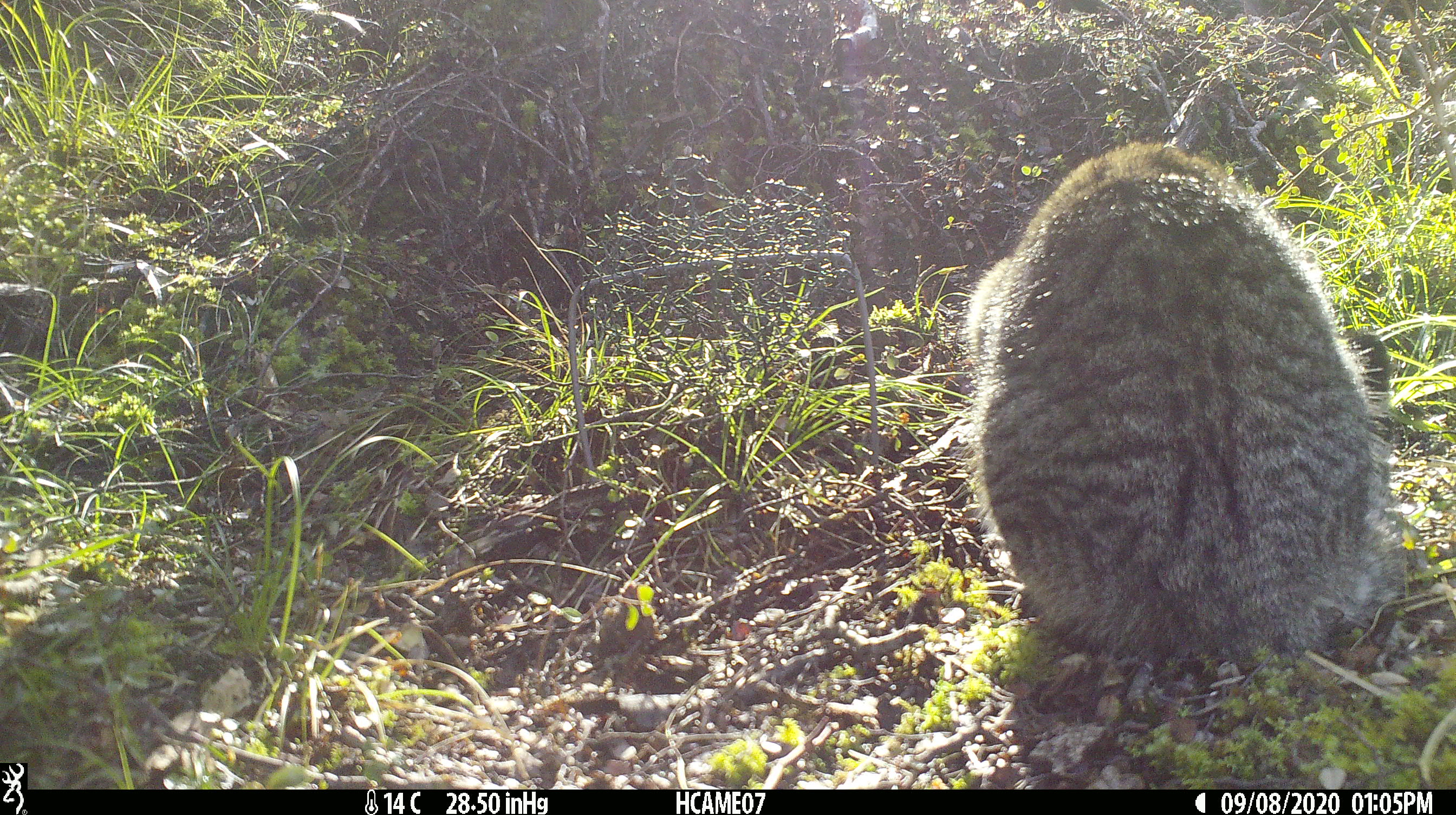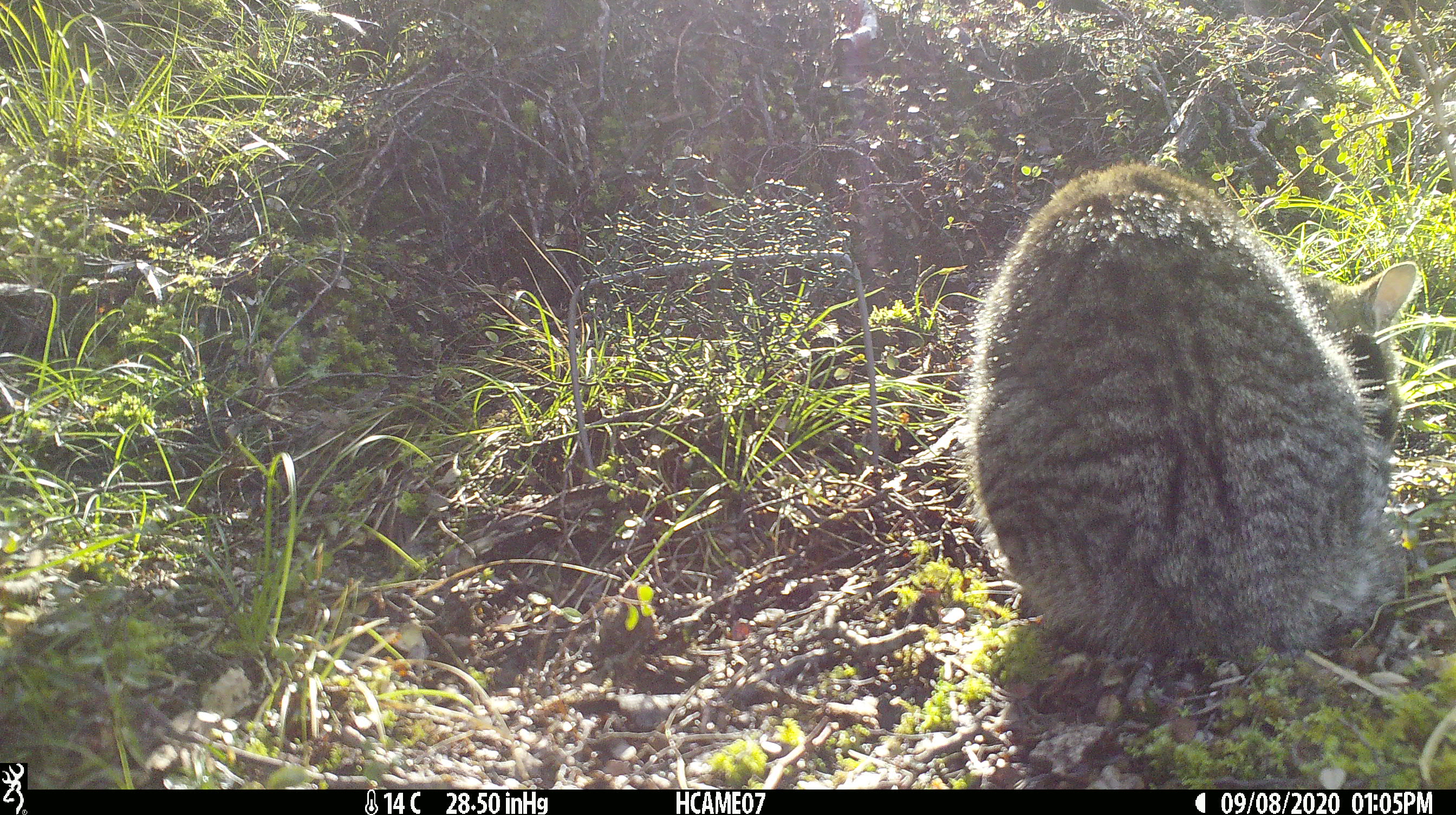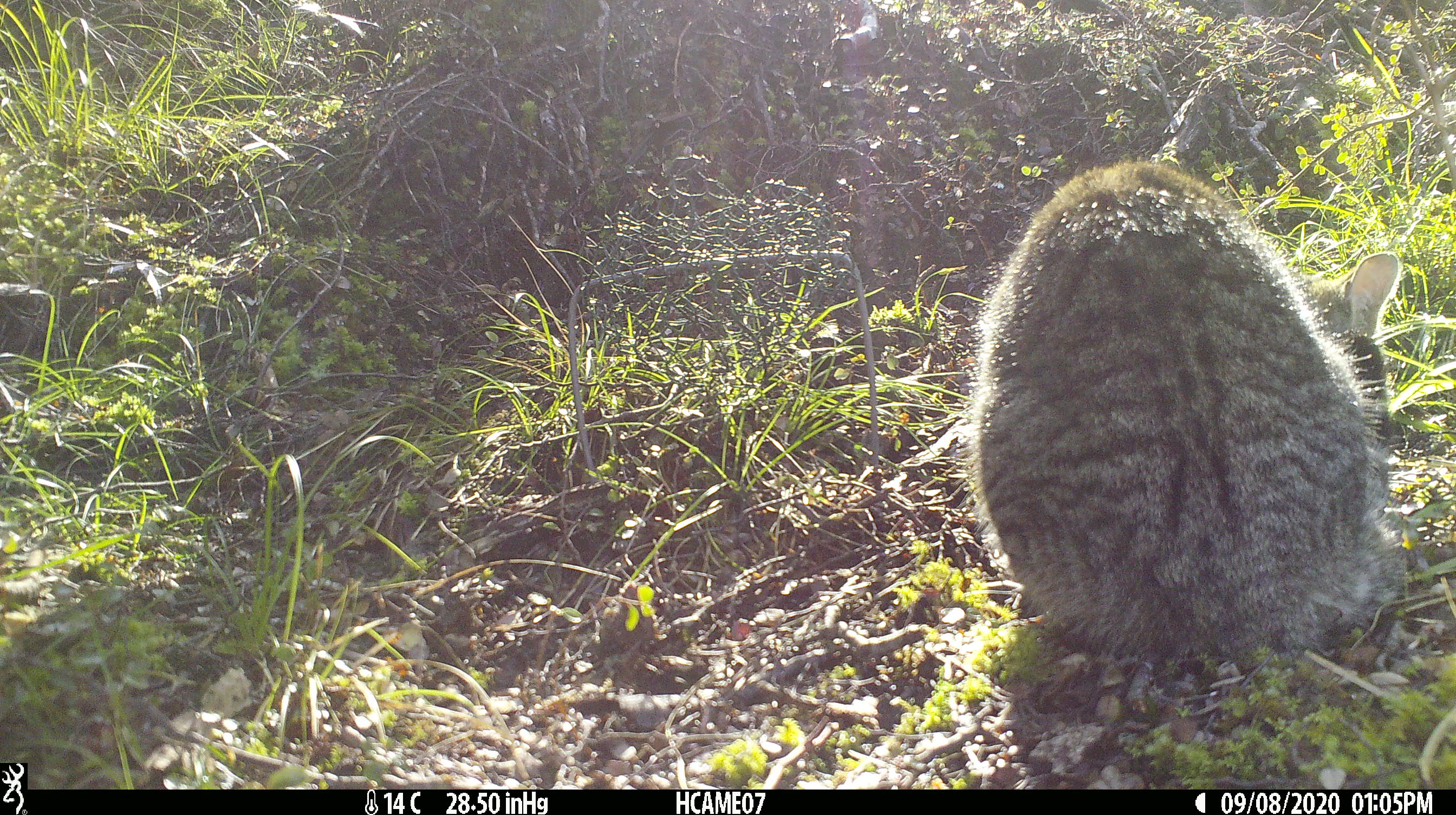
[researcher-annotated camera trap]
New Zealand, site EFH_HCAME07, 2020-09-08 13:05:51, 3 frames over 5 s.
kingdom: Animalia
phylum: Chordata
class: Mammalia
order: Carnivora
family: Felidae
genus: Felis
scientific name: Felis catus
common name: domestic cat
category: cat